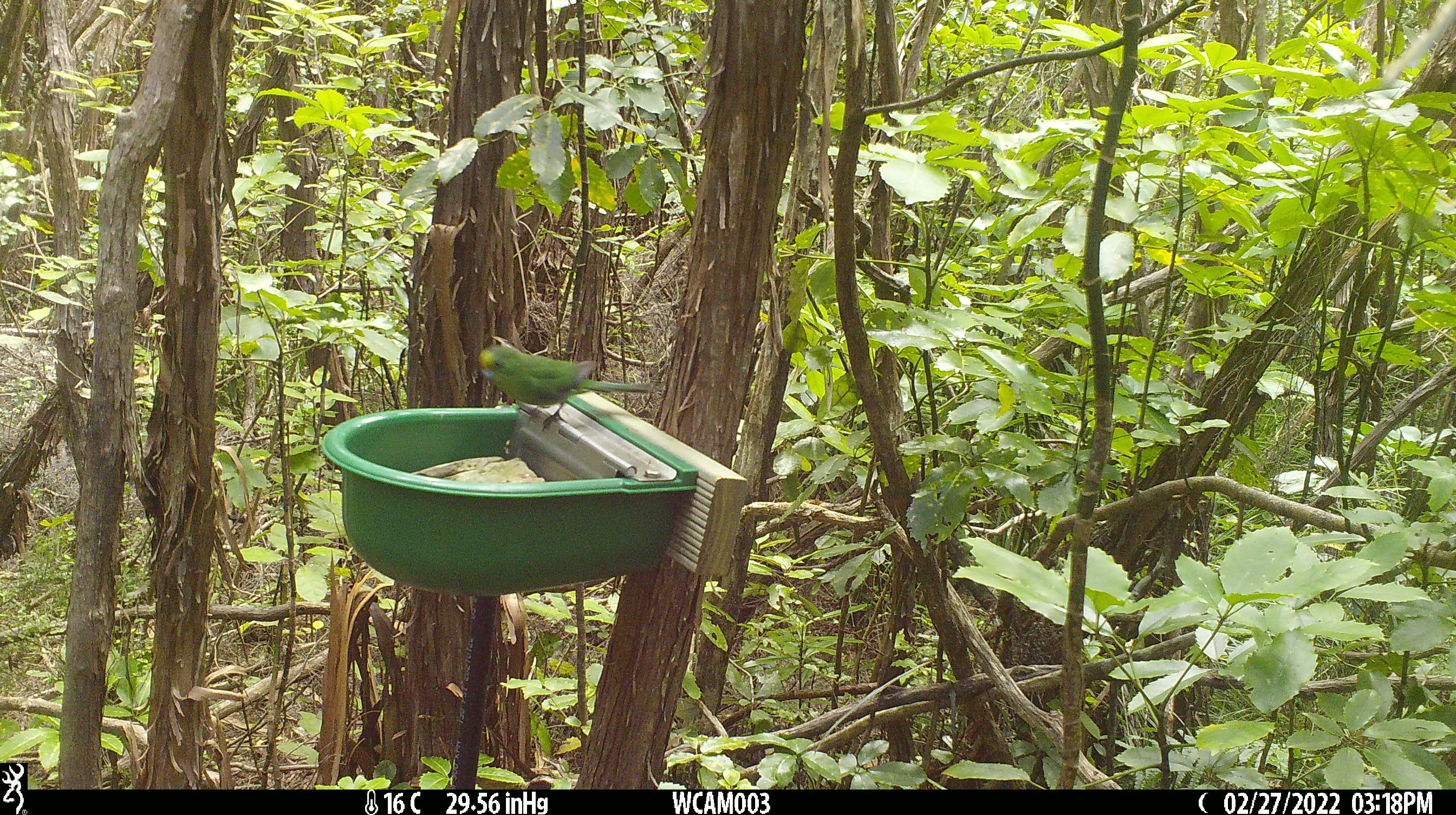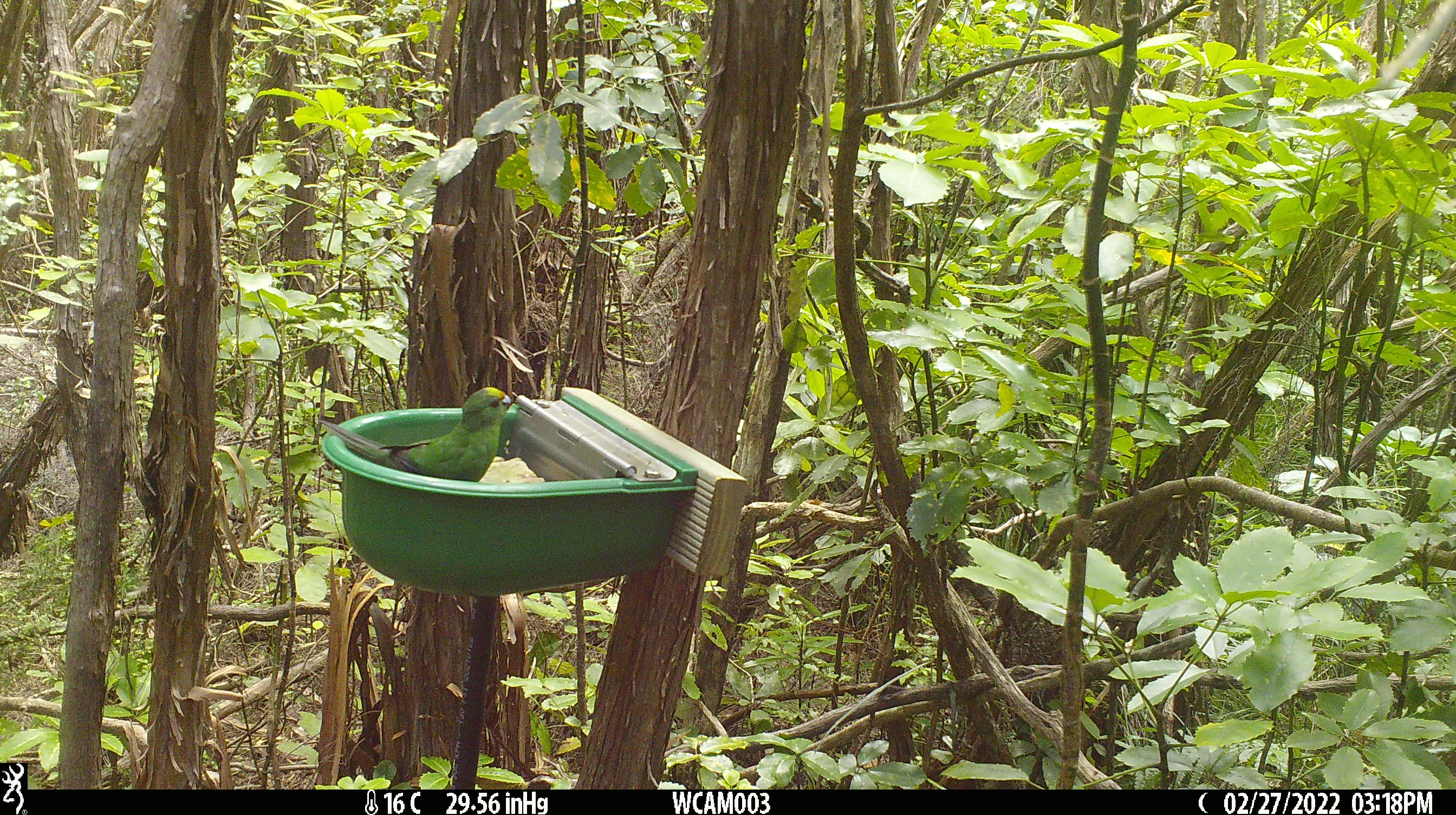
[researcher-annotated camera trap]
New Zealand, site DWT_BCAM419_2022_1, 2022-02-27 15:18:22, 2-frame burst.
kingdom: Animalia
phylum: Chordata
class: Aves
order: Psittaciformes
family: Psittaculidae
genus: Cyanoramphus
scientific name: Cyanoramphus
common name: parakeet